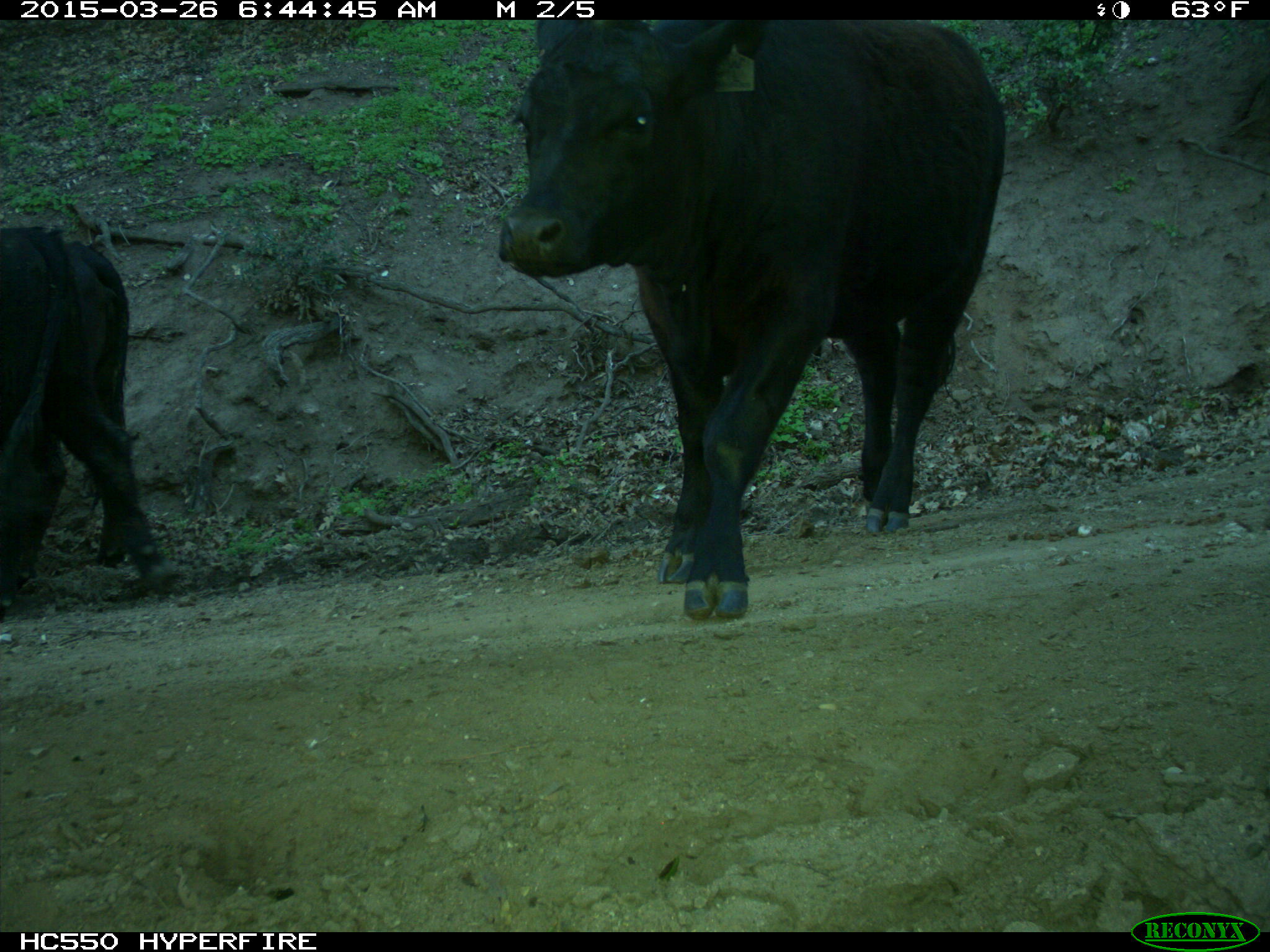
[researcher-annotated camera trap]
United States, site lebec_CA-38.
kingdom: Animalia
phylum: Chordata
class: Mammalia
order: Artiodactyla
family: Bovidae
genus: Bos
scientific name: Bos taurus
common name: domestic cow